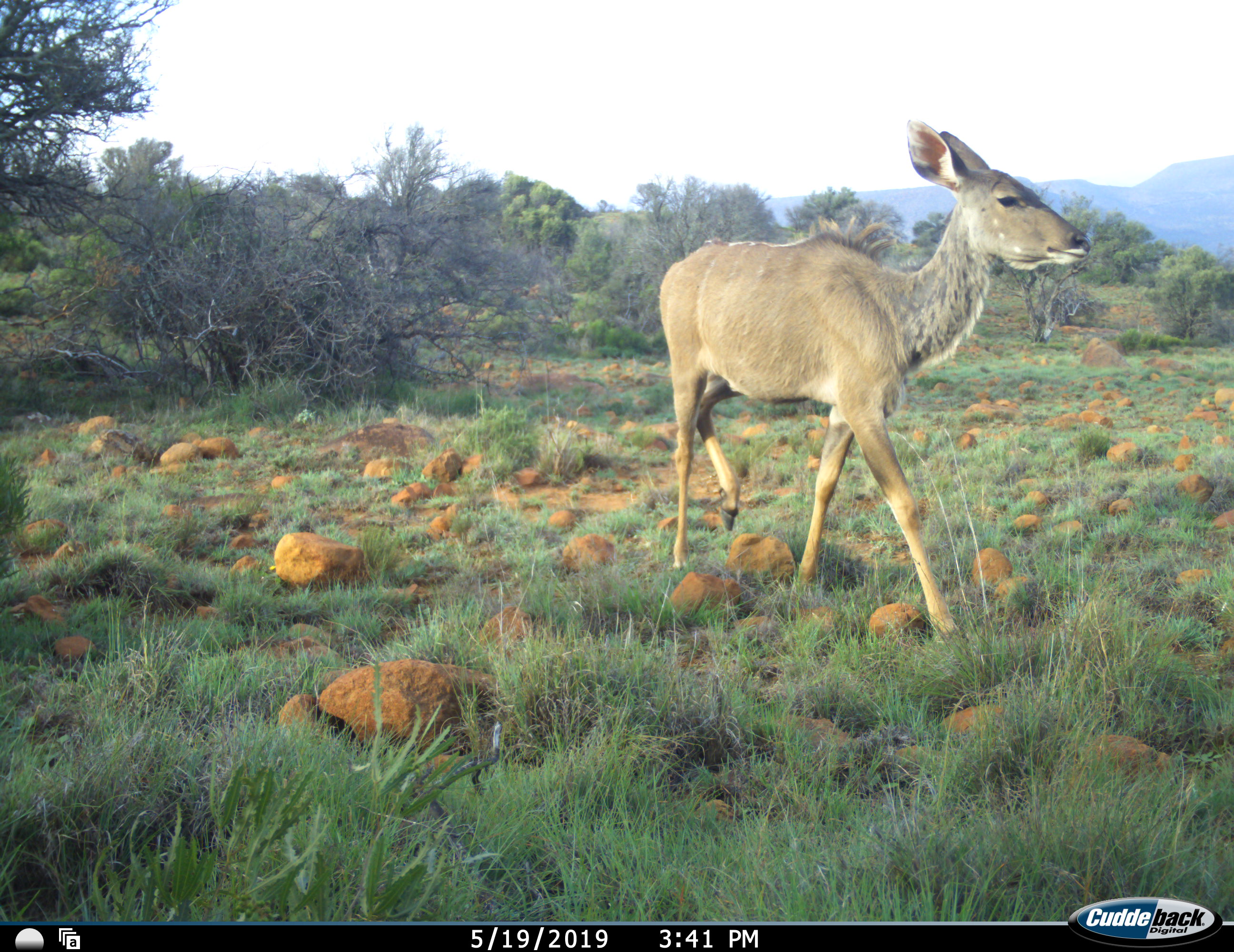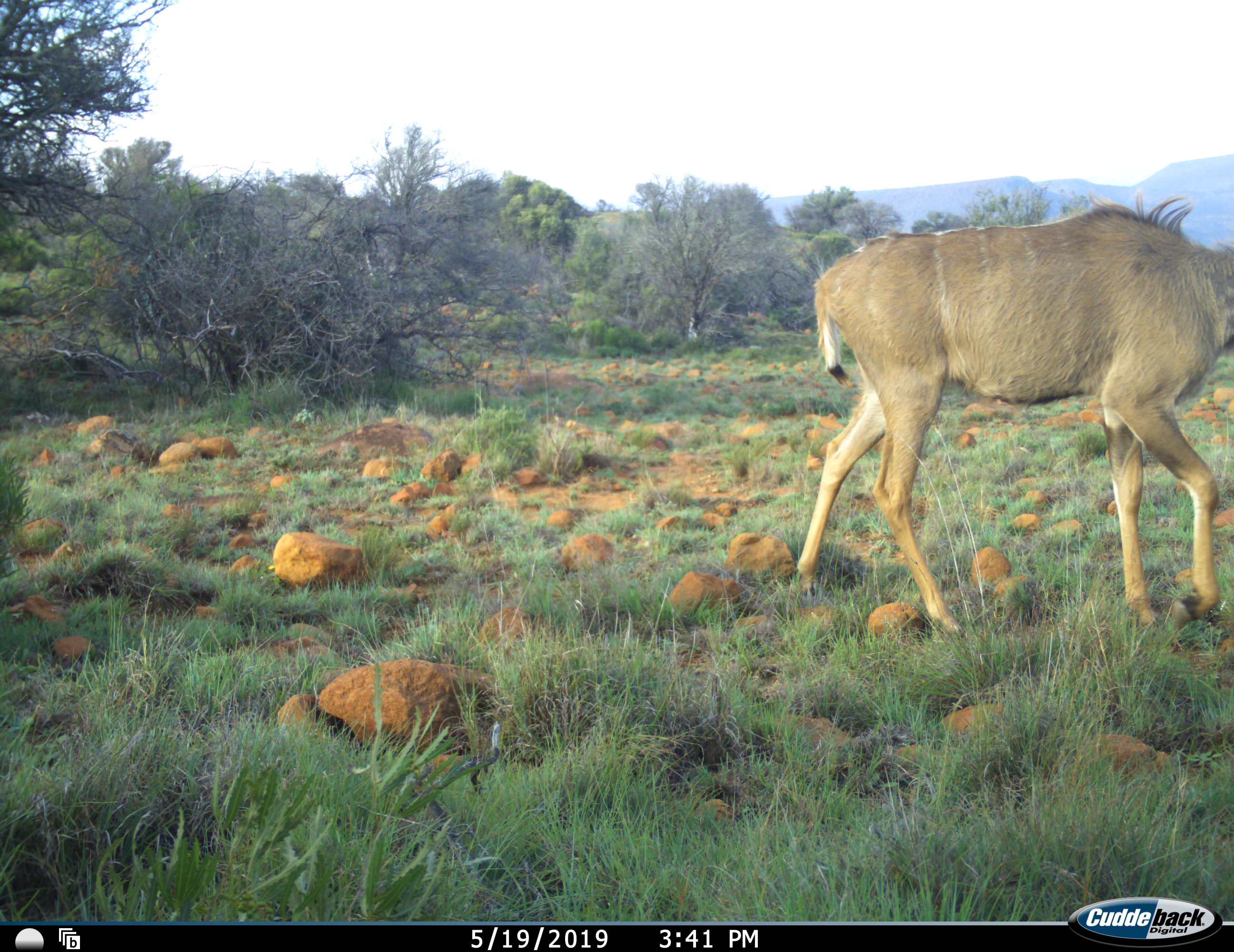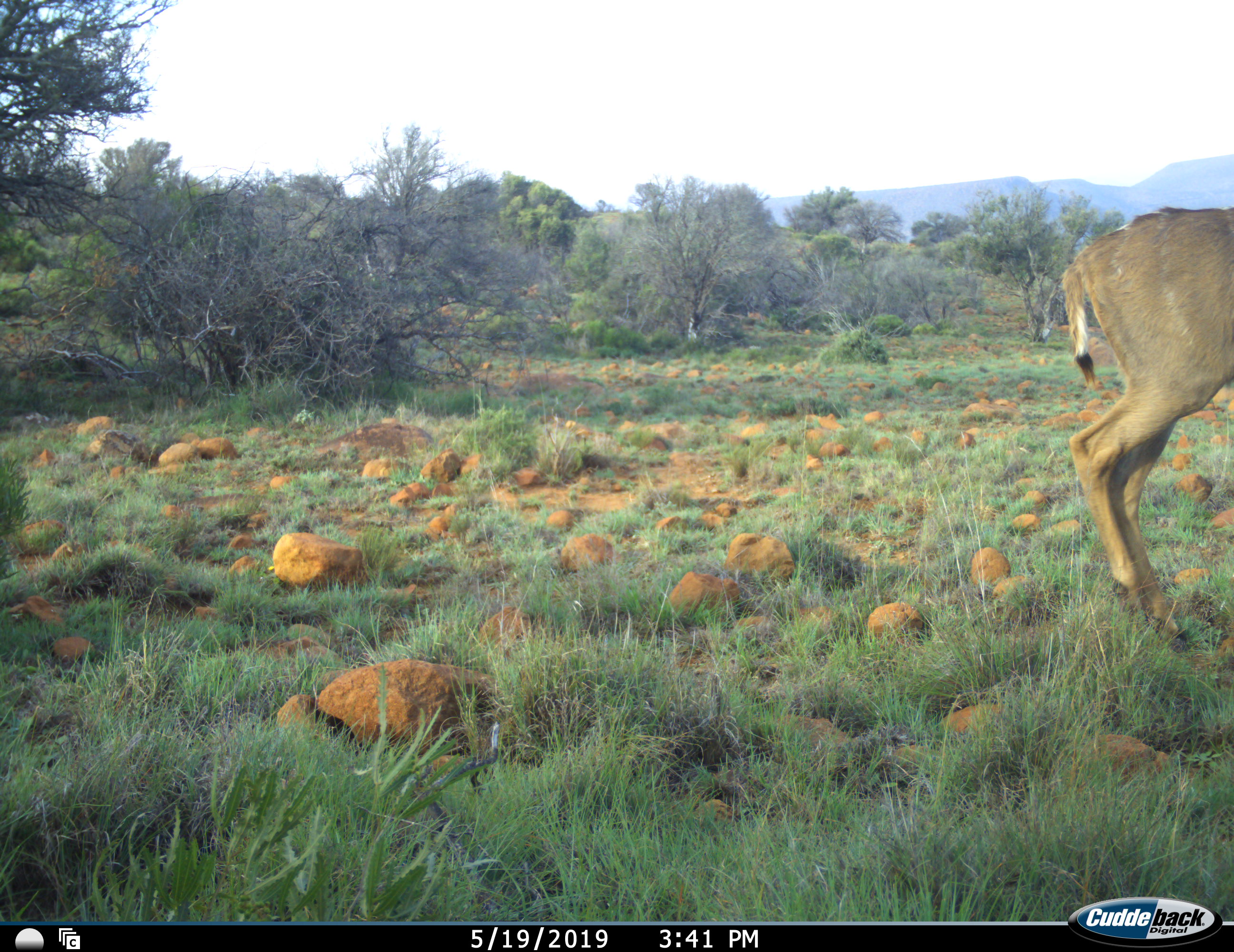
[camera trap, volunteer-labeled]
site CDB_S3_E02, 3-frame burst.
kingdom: Animalia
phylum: Chordata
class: Mammalia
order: Artiodactyla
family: Bovidae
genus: Tragelaphus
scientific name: Tragelaphus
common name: kudu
Kudu (Tragelaphus), count 1. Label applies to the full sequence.